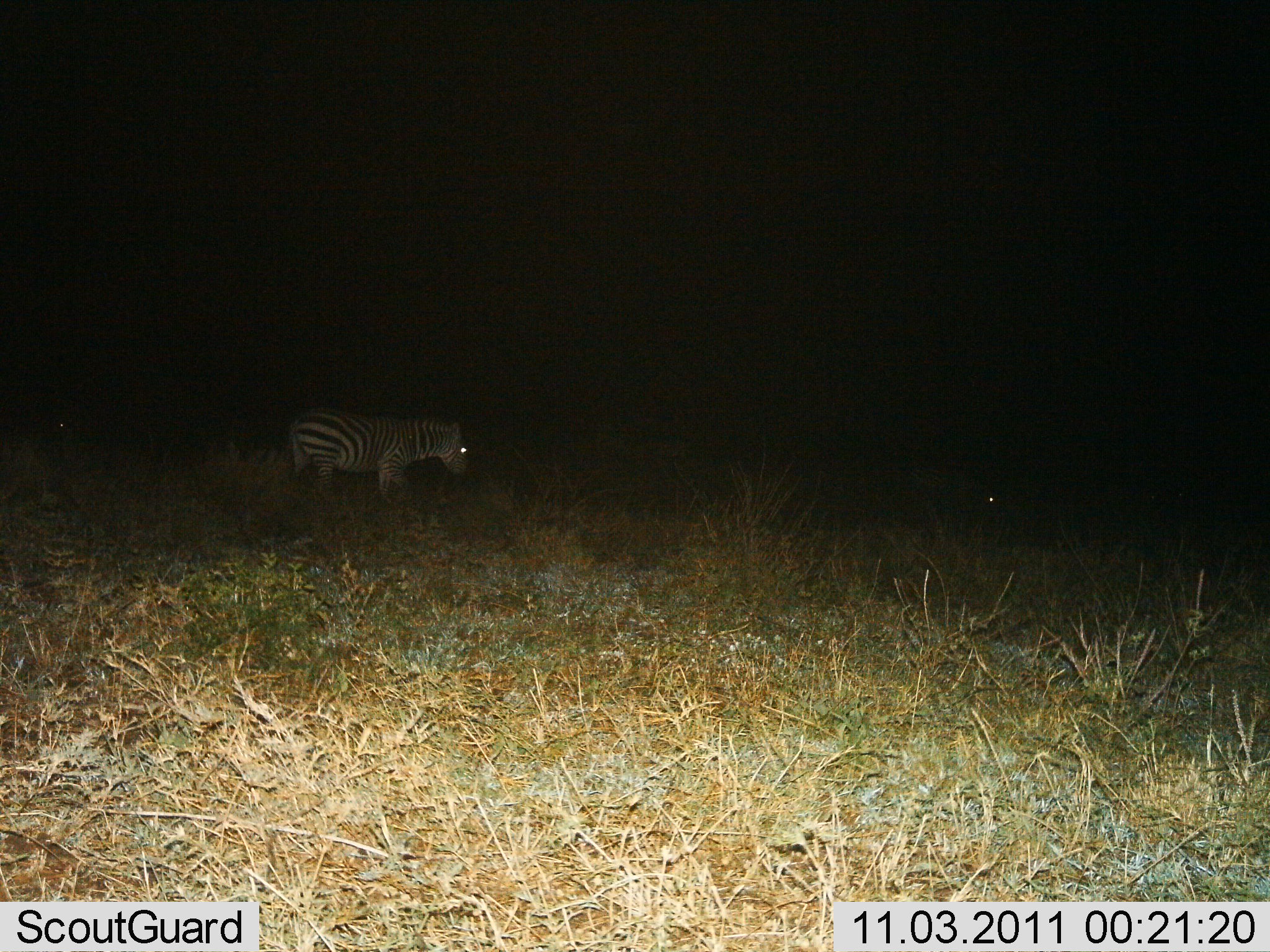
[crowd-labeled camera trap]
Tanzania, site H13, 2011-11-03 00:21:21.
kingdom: Animalia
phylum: Chordata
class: Mammalia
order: Perissodactyla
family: Equidae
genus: Equus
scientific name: Equus quagga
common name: plains zebra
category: zebra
Zebra (plains zebra) (Equus quagga), count 2. Behavior (volunteer vote fractions): standing 75%, resting 0%, moving 25%, interacting 0%. Young present (vote fraction): 0%. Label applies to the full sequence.